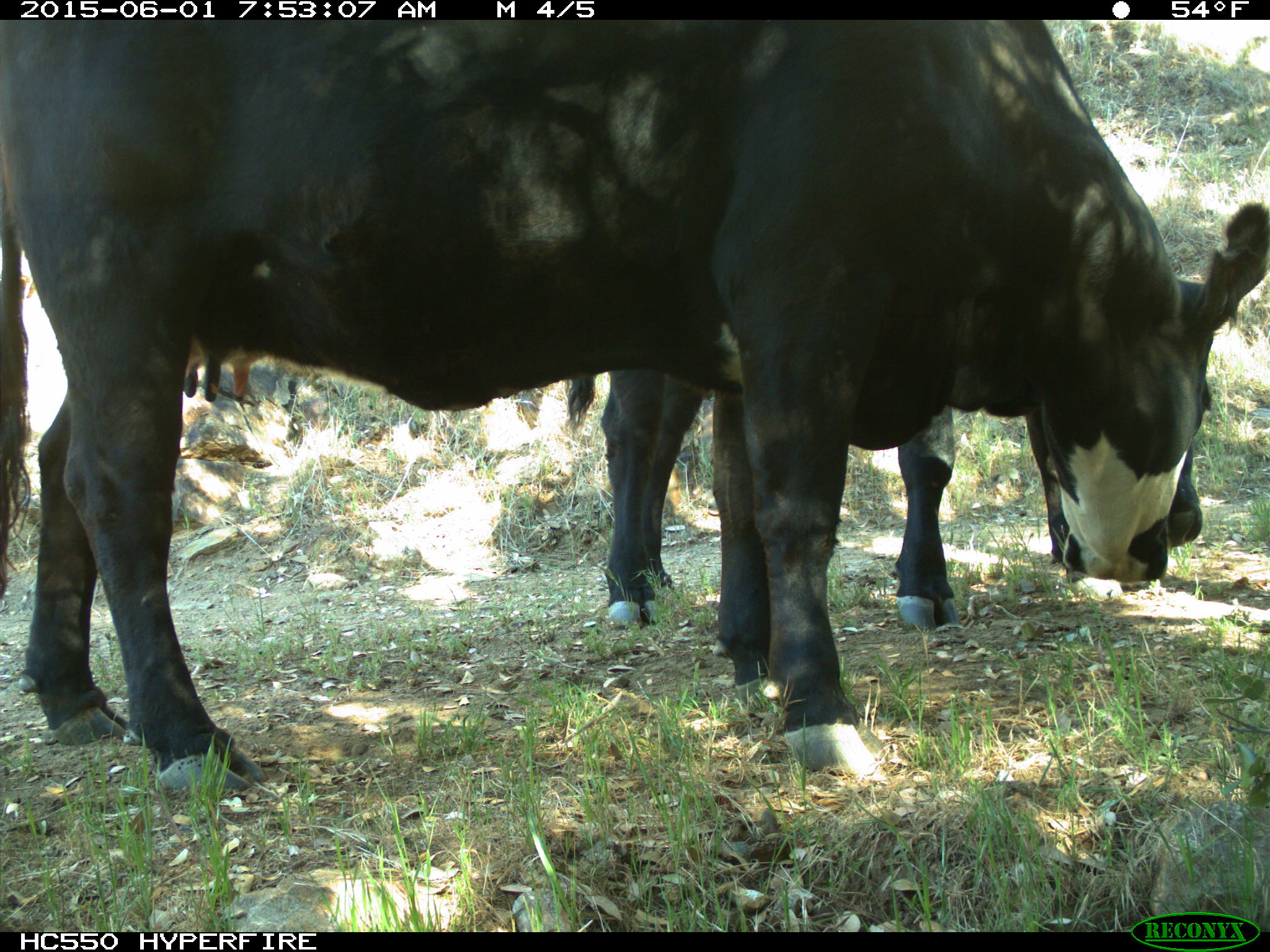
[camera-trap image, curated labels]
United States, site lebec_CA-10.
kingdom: Animalia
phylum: Chordata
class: Mammalia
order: Artiodactyla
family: Bovidae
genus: Bos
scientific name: Bos taurus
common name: domestic cow